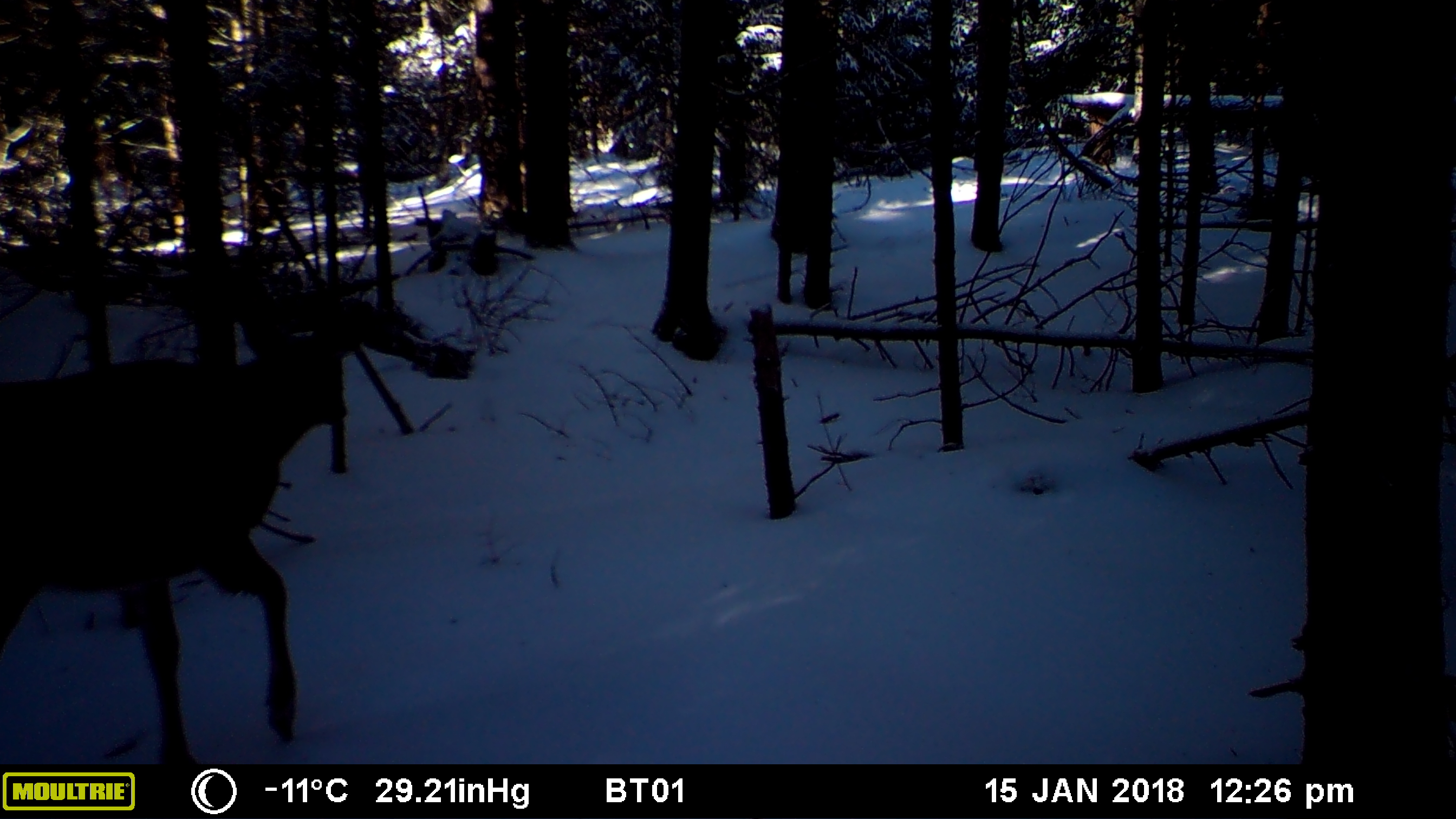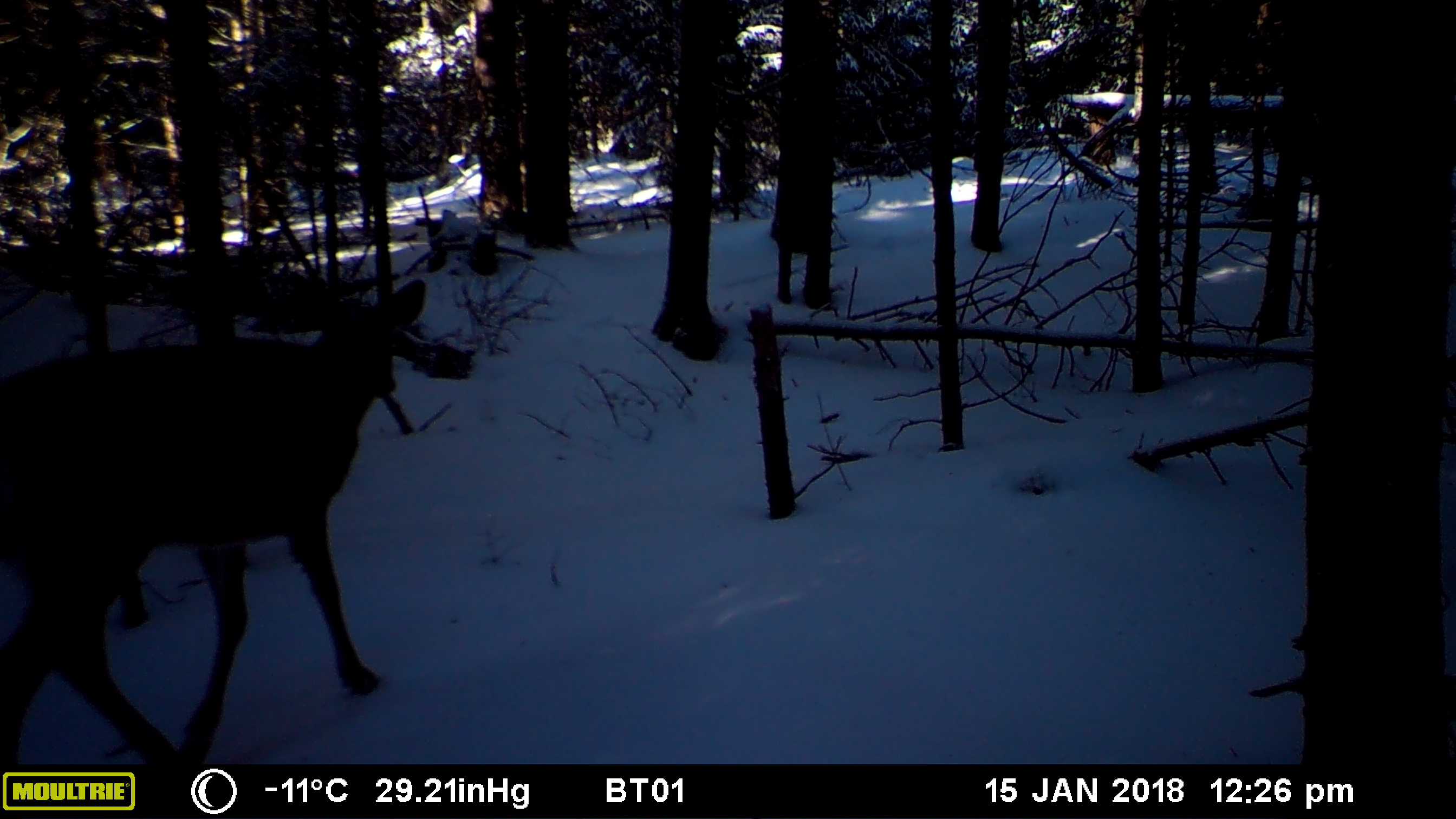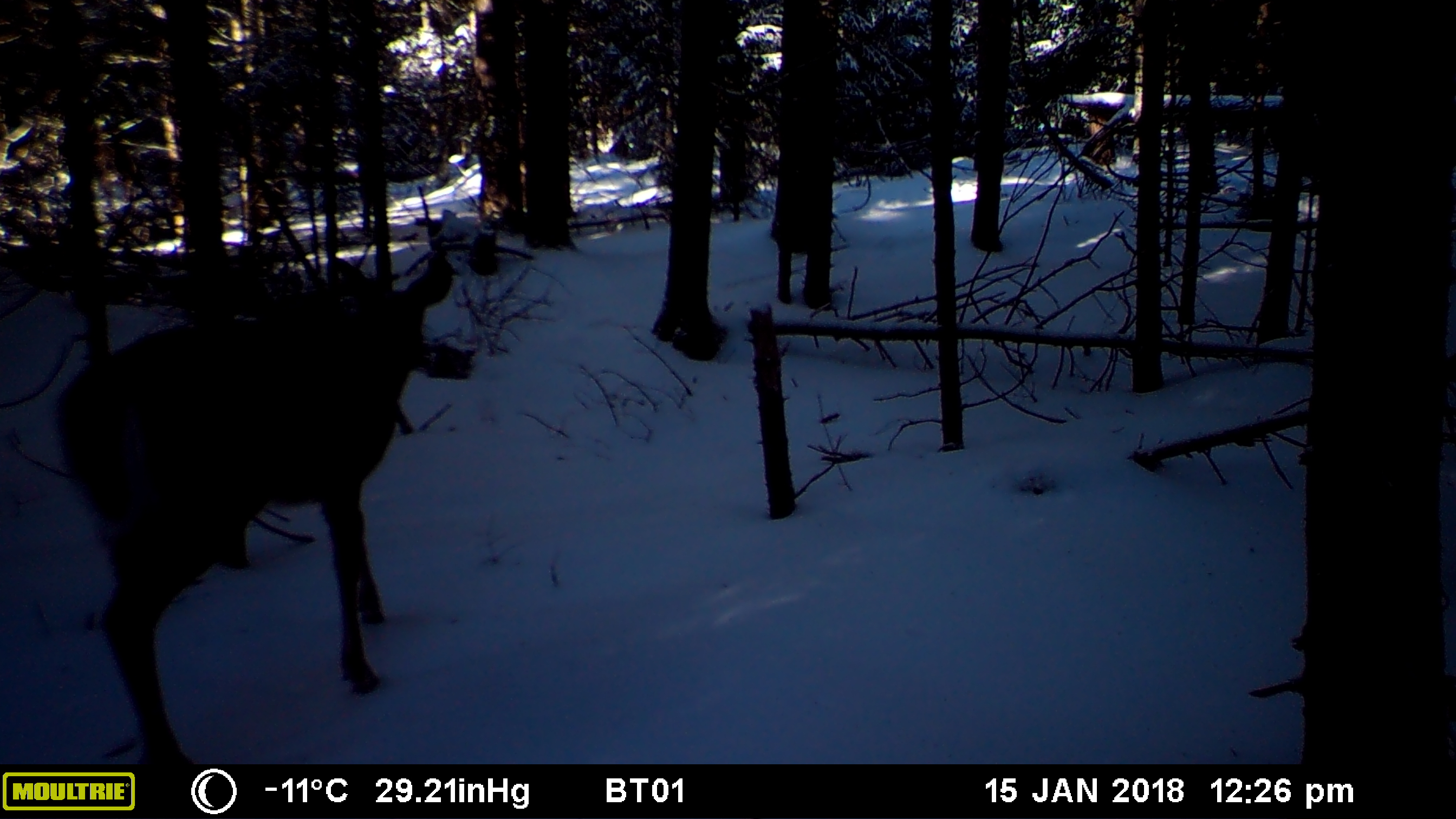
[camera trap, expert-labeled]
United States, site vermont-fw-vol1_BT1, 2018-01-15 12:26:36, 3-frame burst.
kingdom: Animalia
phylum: Chordata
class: Mammalia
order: Artiodactyla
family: Cervidae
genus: Odocoileus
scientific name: Odocoileus virginianus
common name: white-tailed deer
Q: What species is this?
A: White-tailed deer (Odocoileus virginianus).